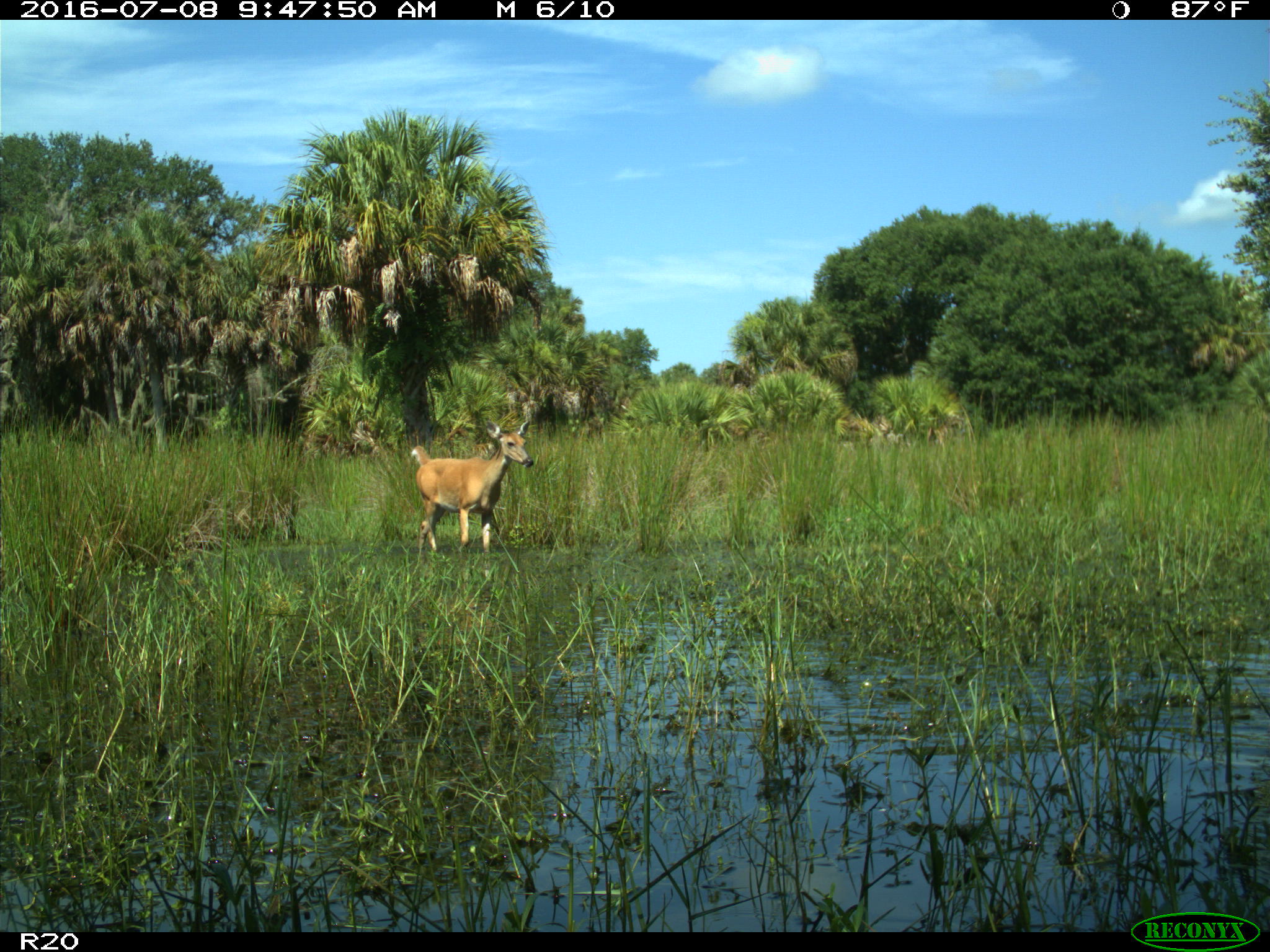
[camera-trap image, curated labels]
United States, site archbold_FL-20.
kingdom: Animalia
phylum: Chordata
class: Mammalia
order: Artiodactyla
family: Cervidae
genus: Odocoileus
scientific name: Odocoileus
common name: deer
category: unidentified deer